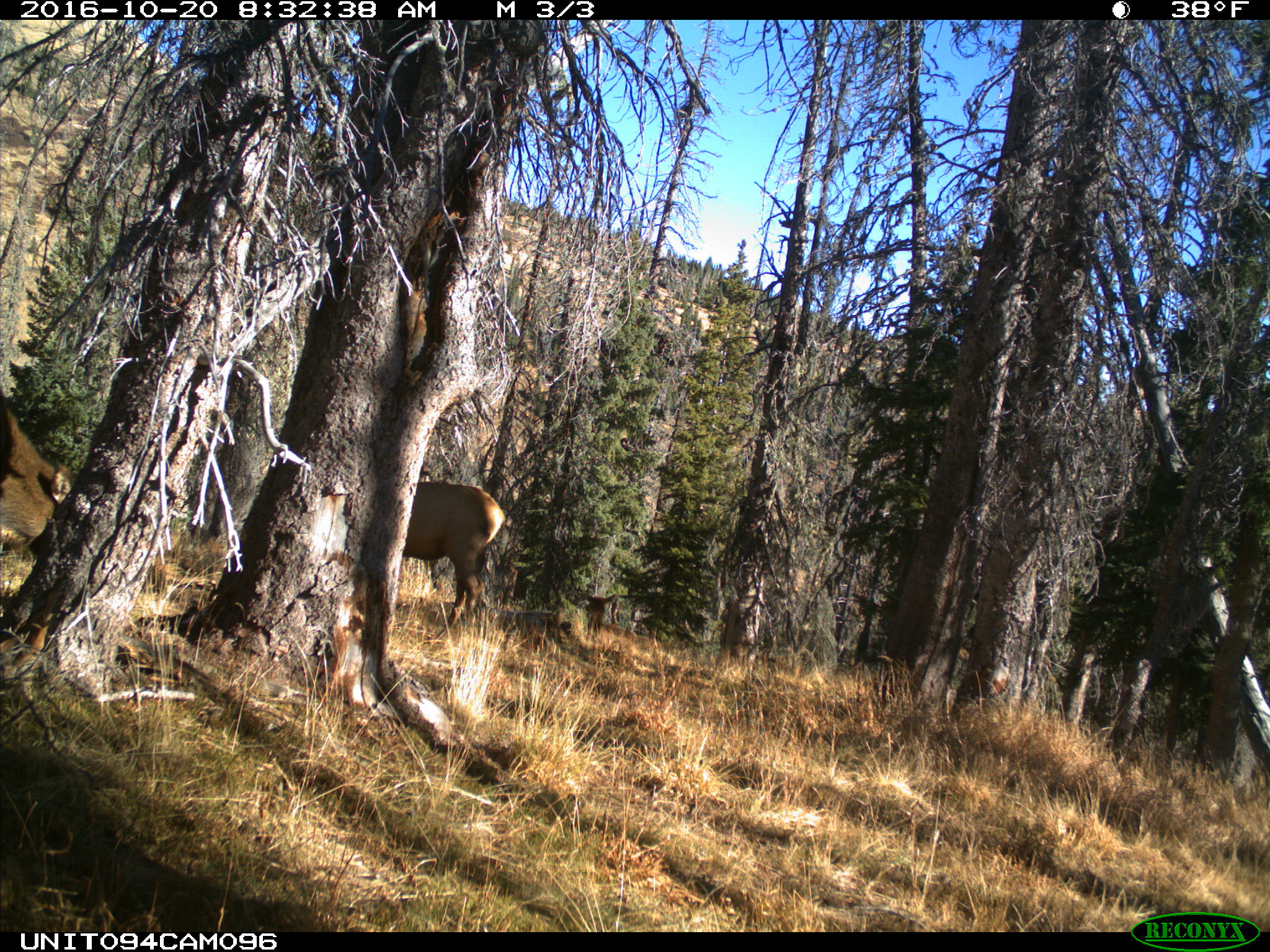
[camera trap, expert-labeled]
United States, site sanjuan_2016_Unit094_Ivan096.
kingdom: Animalia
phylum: Chordata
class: Mammalia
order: Artiodactyla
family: Cervidae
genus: Cervus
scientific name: Cervus elaphus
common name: red deer